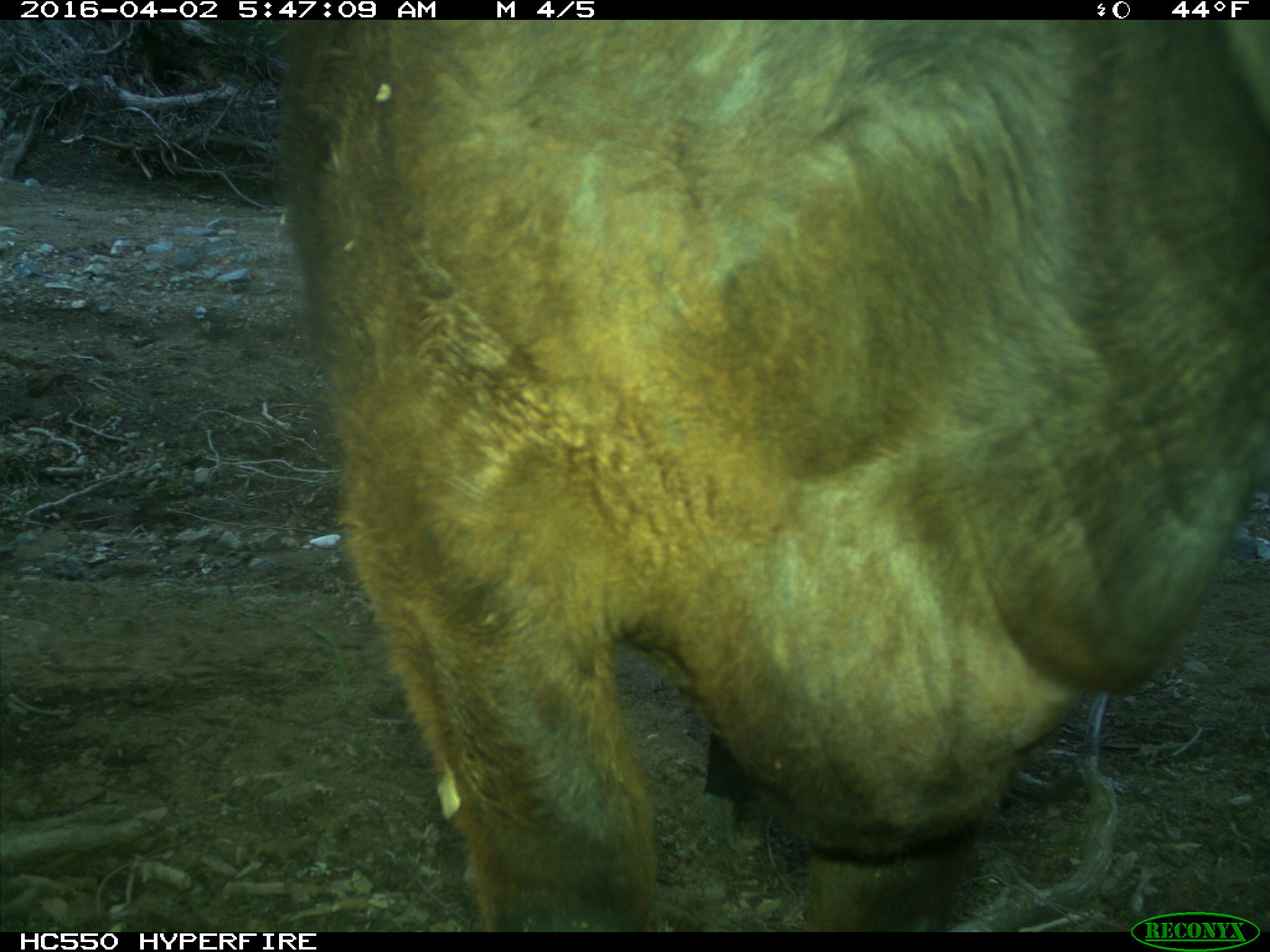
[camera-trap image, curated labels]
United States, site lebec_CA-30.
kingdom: Animalia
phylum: Chordata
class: Mammalia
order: Artiodactyla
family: Bovidae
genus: Bos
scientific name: Bos taurus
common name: domestic cow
Bos taurus (domestic cow).